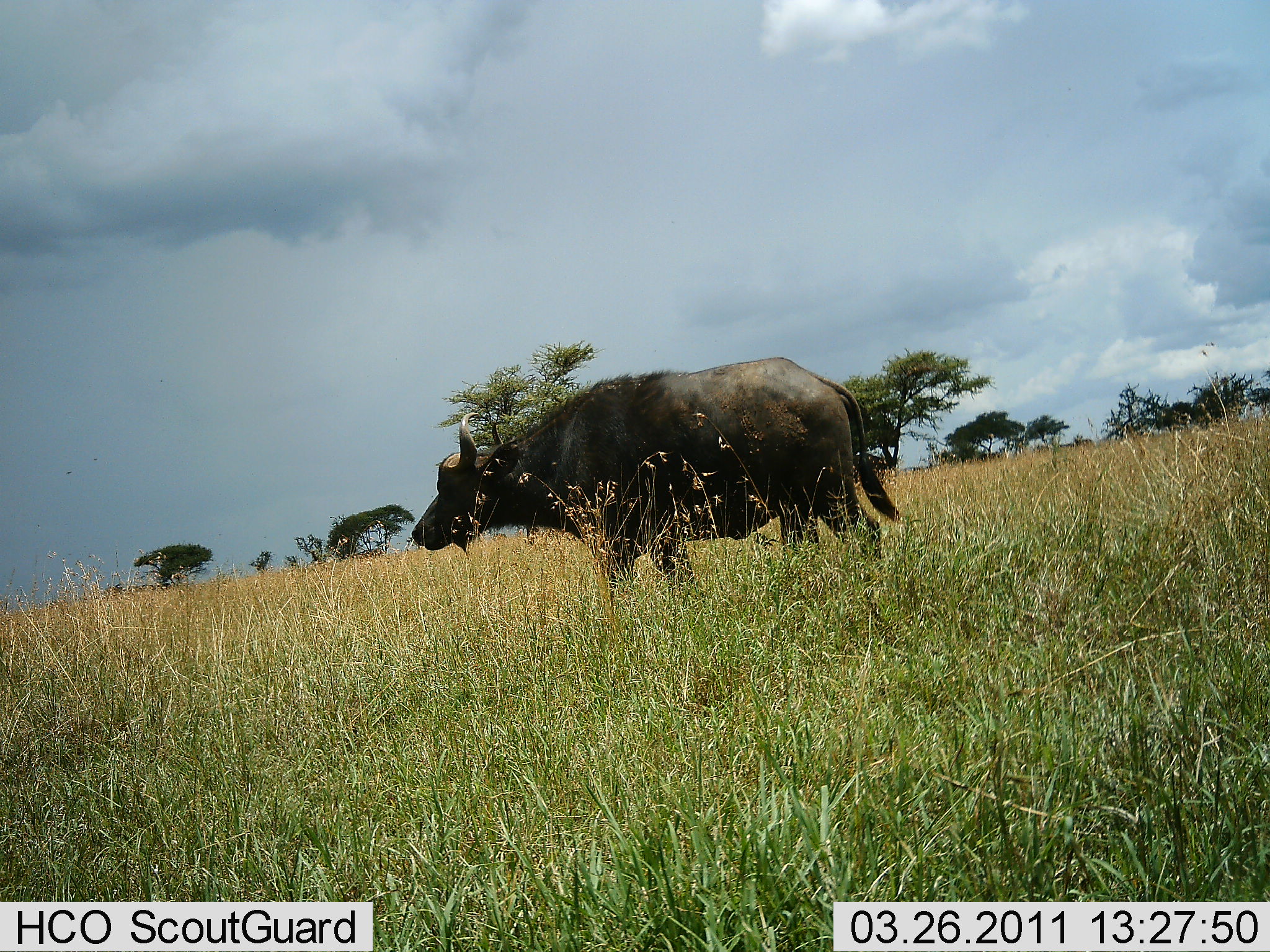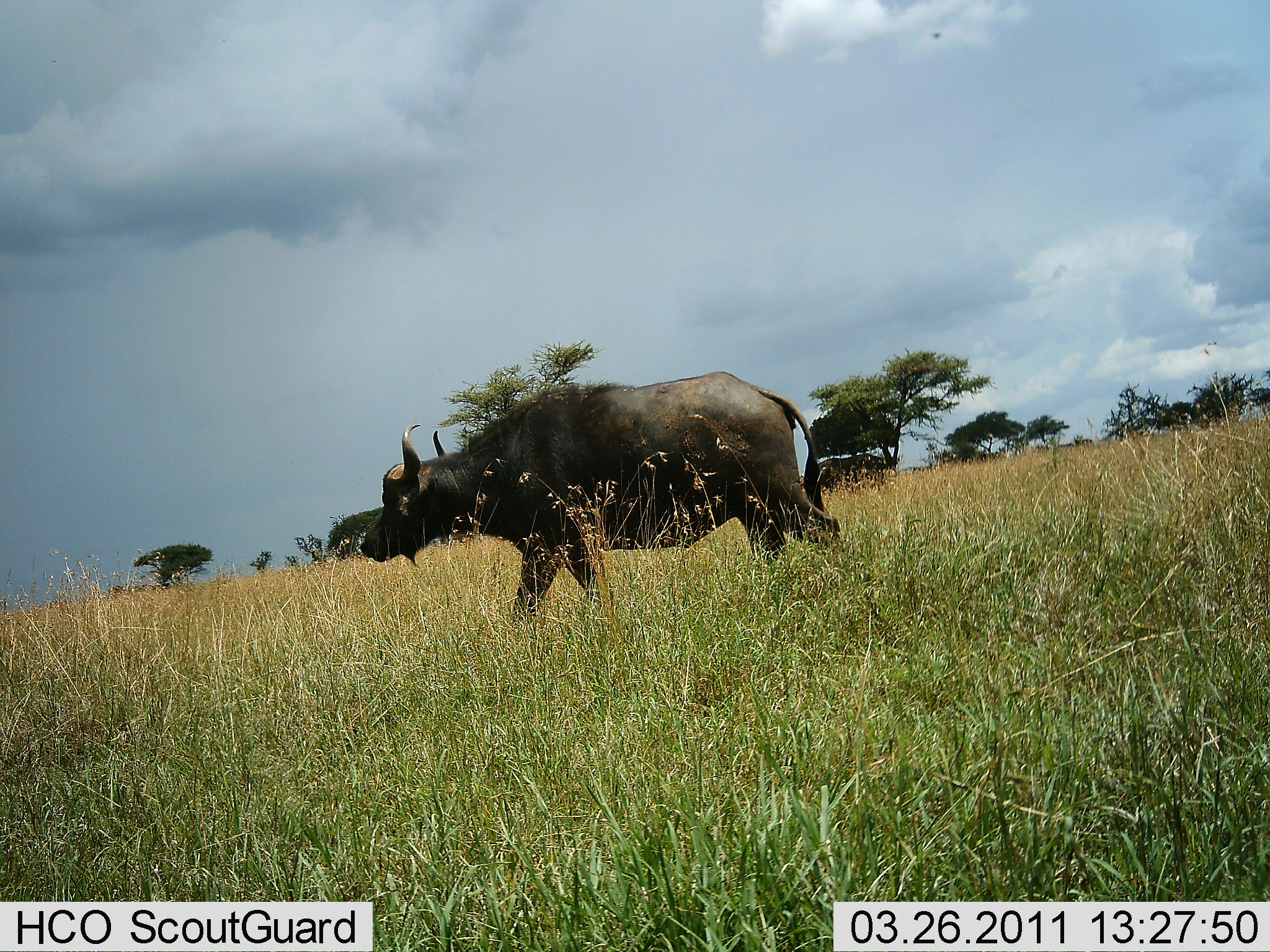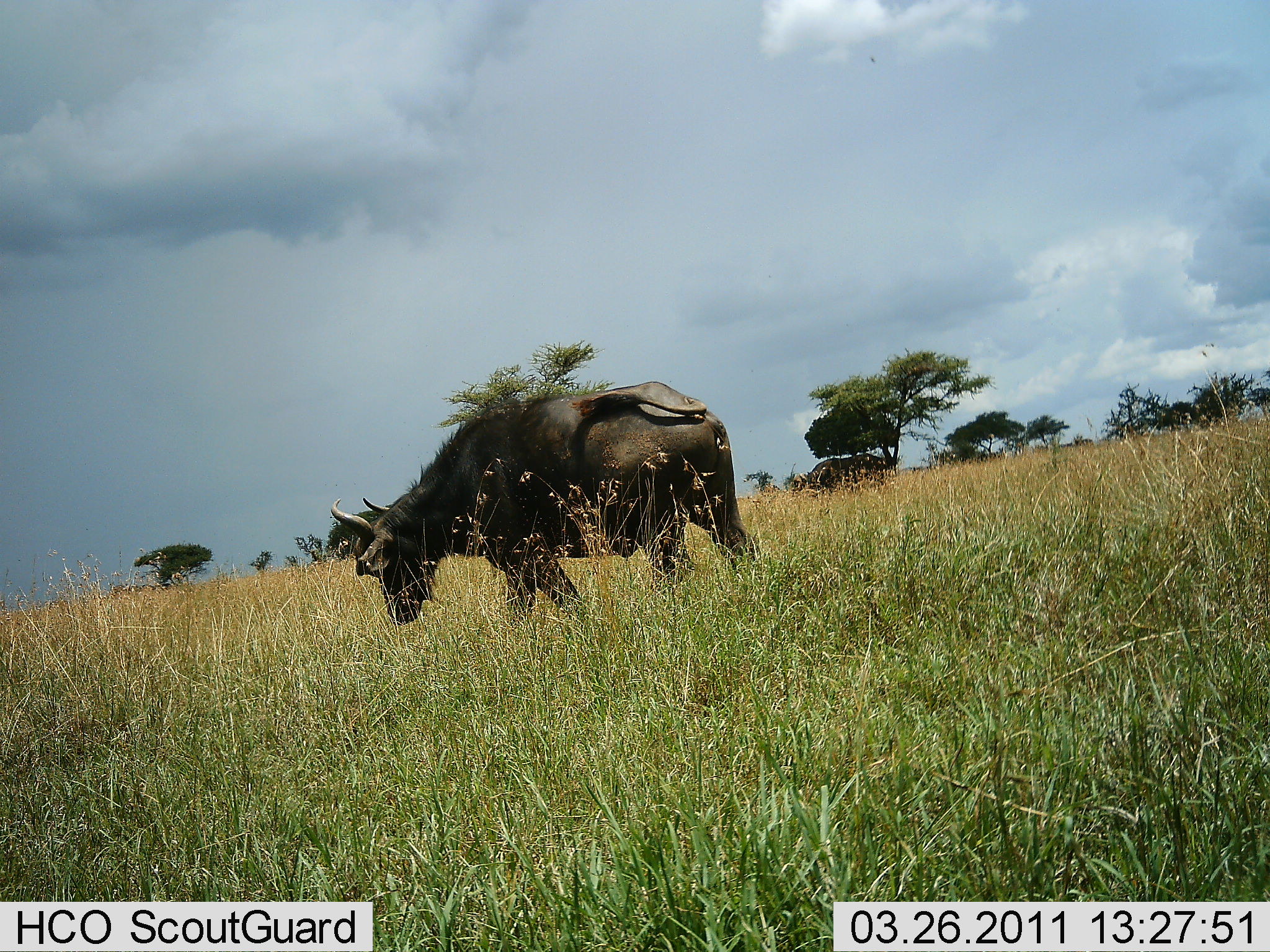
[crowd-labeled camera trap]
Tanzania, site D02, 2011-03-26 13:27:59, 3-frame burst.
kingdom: Animalia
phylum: Chordata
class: Mammalia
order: Artiodactyla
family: Bovidae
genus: Syncerus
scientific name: Syncerus caffer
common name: cape buffalo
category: buffalo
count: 1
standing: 8%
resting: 0%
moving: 83%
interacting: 0%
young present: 0%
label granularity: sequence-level